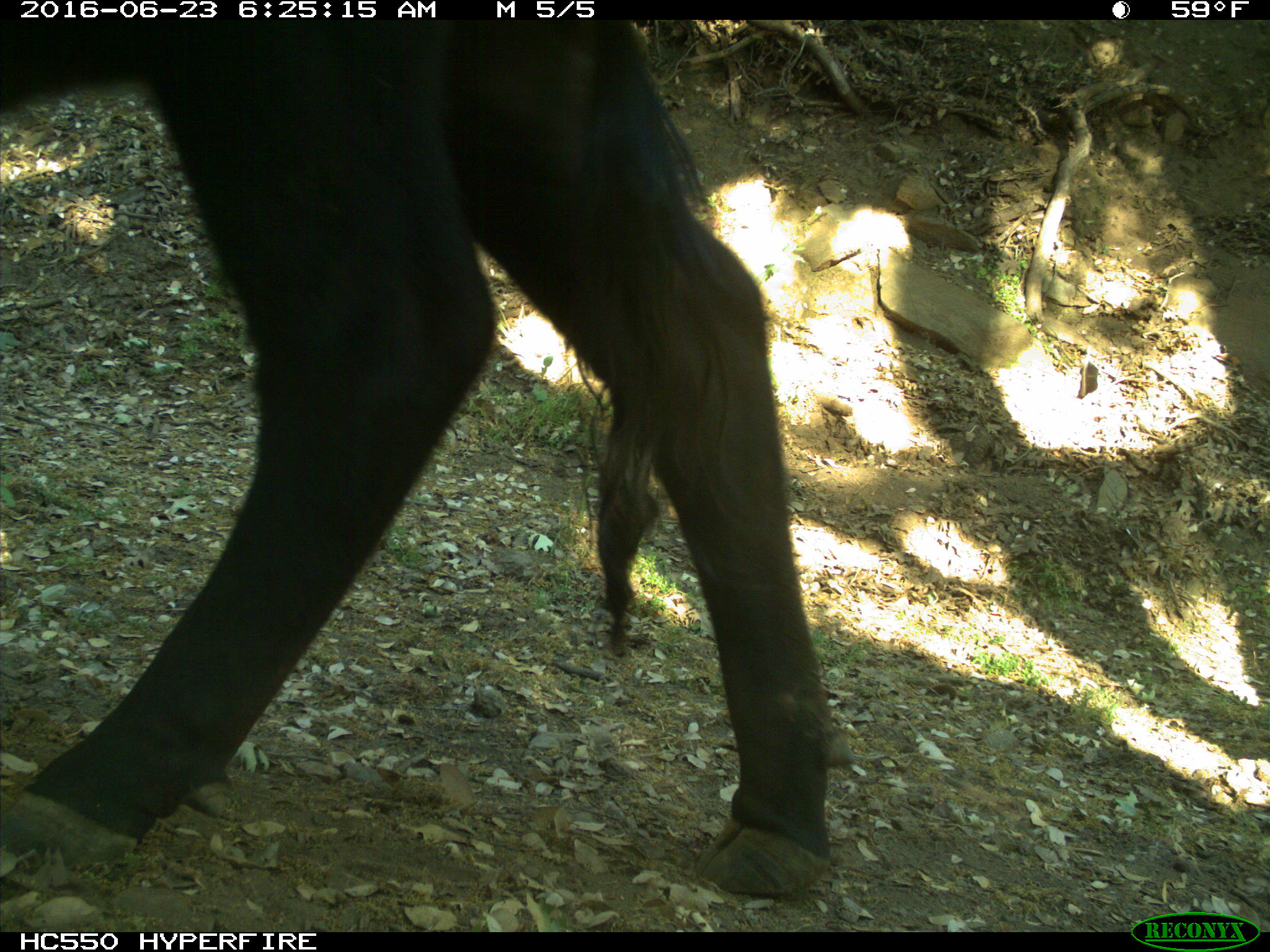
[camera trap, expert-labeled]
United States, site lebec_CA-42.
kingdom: Animalia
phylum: Chordata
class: Mammalia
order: Artiodactyla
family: Bovidae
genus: Bos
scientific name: Bos taurus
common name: domestic cow